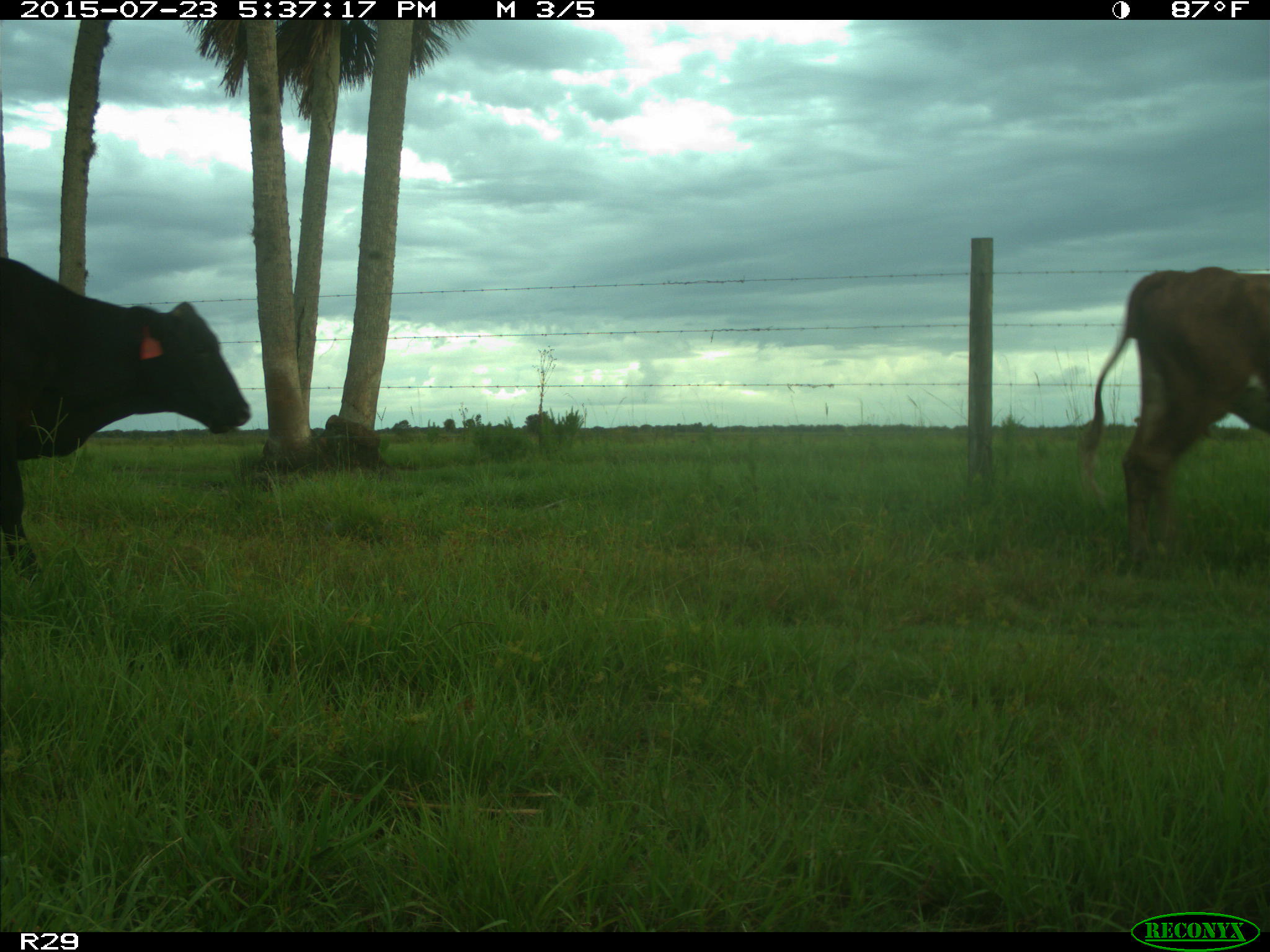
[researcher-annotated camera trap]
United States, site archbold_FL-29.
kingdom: Animalia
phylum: Chordata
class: Mammalia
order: Artiodactyla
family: Bovidae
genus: Bos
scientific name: Bos taurus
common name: domestic cow